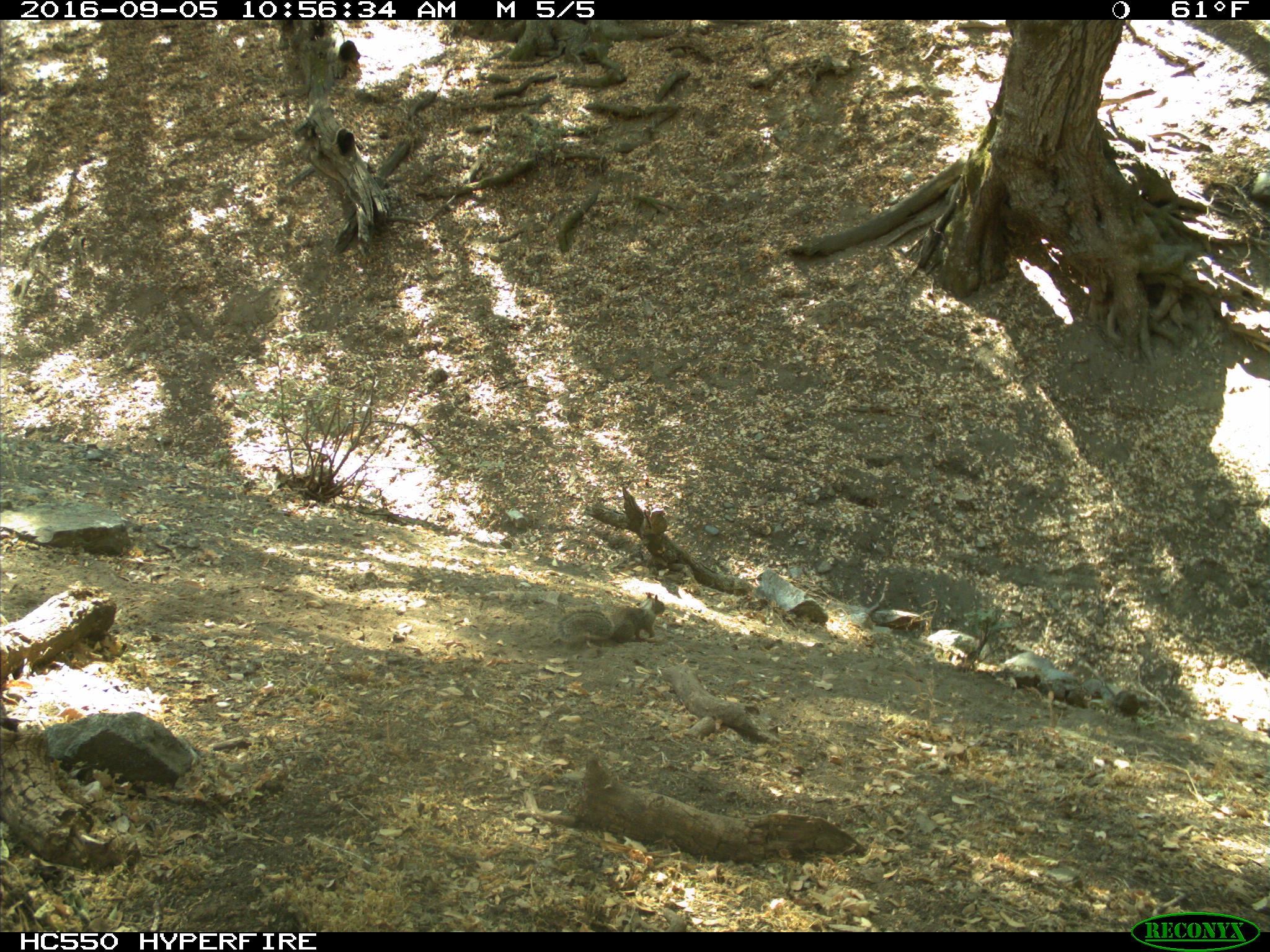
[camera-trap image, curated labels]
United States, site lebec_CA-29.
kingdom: Animalia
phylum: Chordata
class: Mammalia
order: Rodentia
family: Sciuridae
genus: Otospermophilus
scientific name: Otospermophilus beecheyi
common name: california ground squirrel